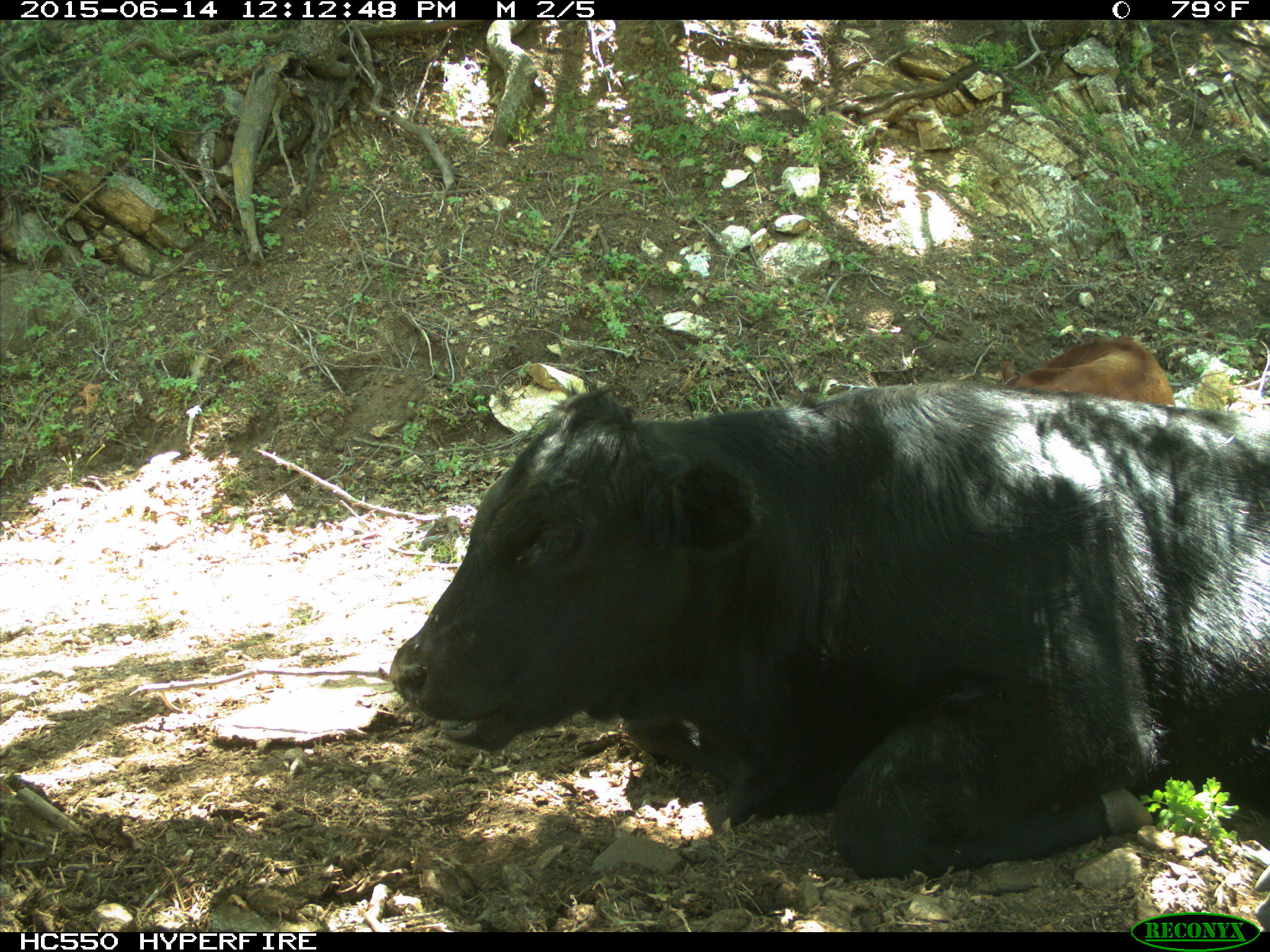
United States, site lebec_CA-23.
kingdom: Animalia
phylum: Chordata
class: Mammalia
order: Artiodactyla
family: Bovidae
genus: Bos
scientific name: Bos taurus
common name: domestic cow